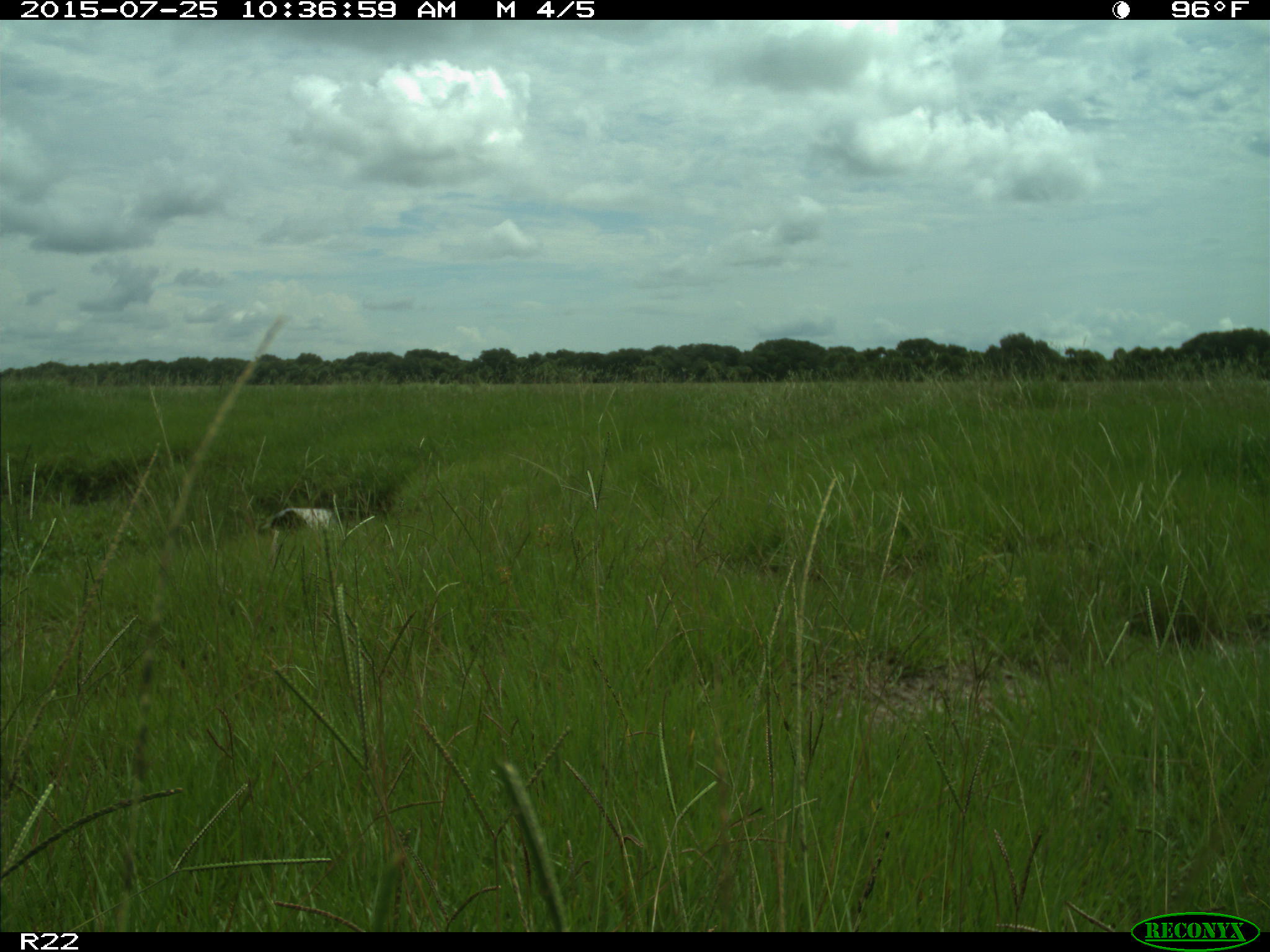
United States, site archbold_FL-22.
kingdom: Animalia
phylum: Chordata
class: Mammalia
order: Artiodactyla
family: Bovidae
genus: Bos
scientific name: Bos taurus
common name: domestic cow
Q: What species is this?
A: Bos taurus (domestic cow).